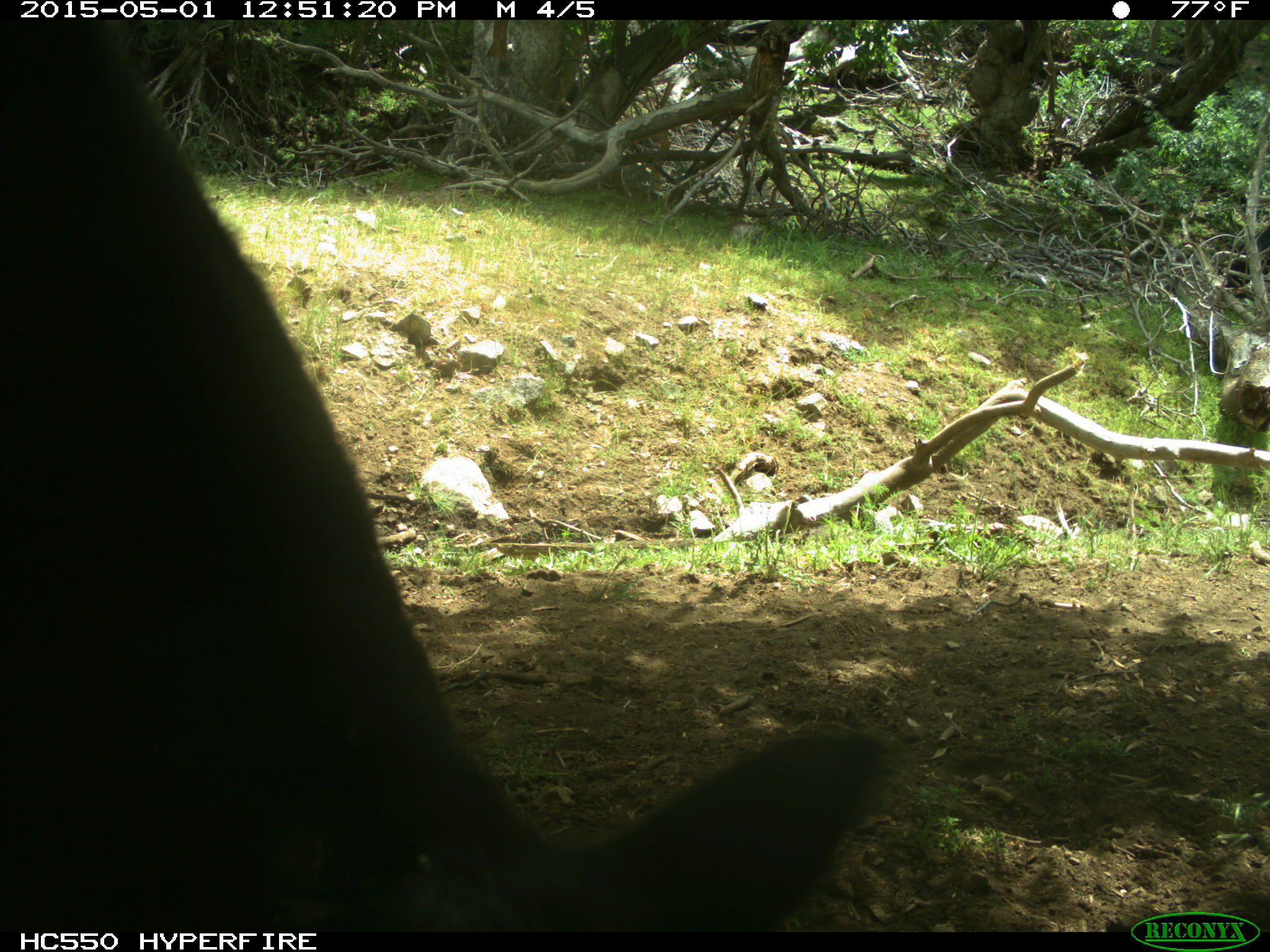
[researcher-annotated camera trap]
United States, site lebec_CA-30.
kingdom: Animalia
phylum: Chordata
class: Mammalia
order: Artiodactyla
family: Bovidae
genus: Bos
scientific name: Bos taurus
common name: domestic cow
Bos taurus (domestic cow).